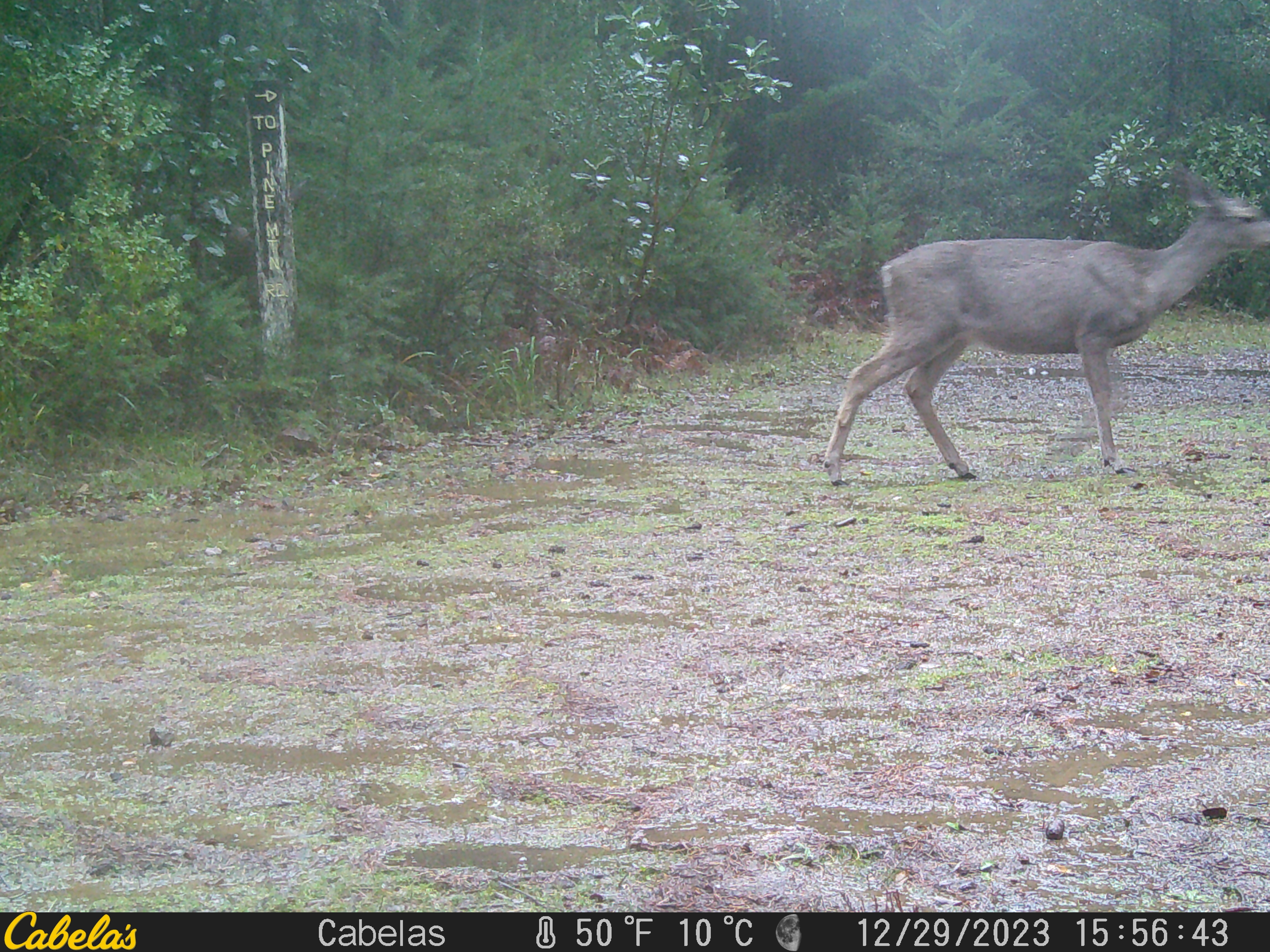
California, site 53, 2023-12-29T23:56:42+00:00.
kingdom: Animalia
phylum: Chordata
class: Mammalia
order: Artiodactyla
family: Cervidae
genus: Odocoileus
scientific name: Odocoileus hemionus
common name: mule deer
Mule deer (Odocoileus hemionus).